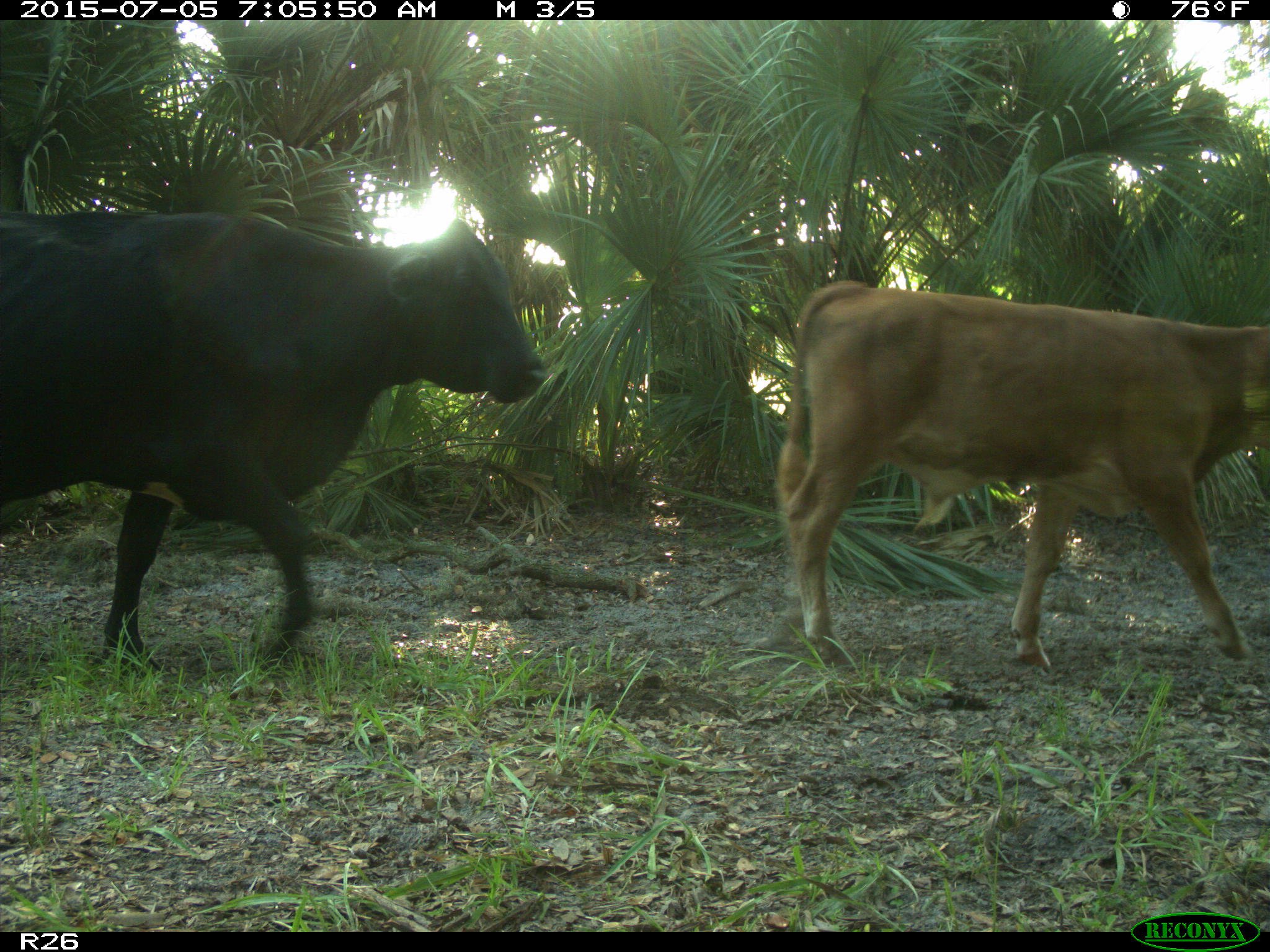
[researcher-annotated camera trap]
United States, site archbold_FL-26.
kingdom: Animalia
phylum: Chordata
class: Mammalia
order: Artiodactyla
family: Bovidae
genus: Bos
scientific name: Bos taurus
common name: domestic cow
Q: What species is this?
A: Bos taurus (domestic cow).